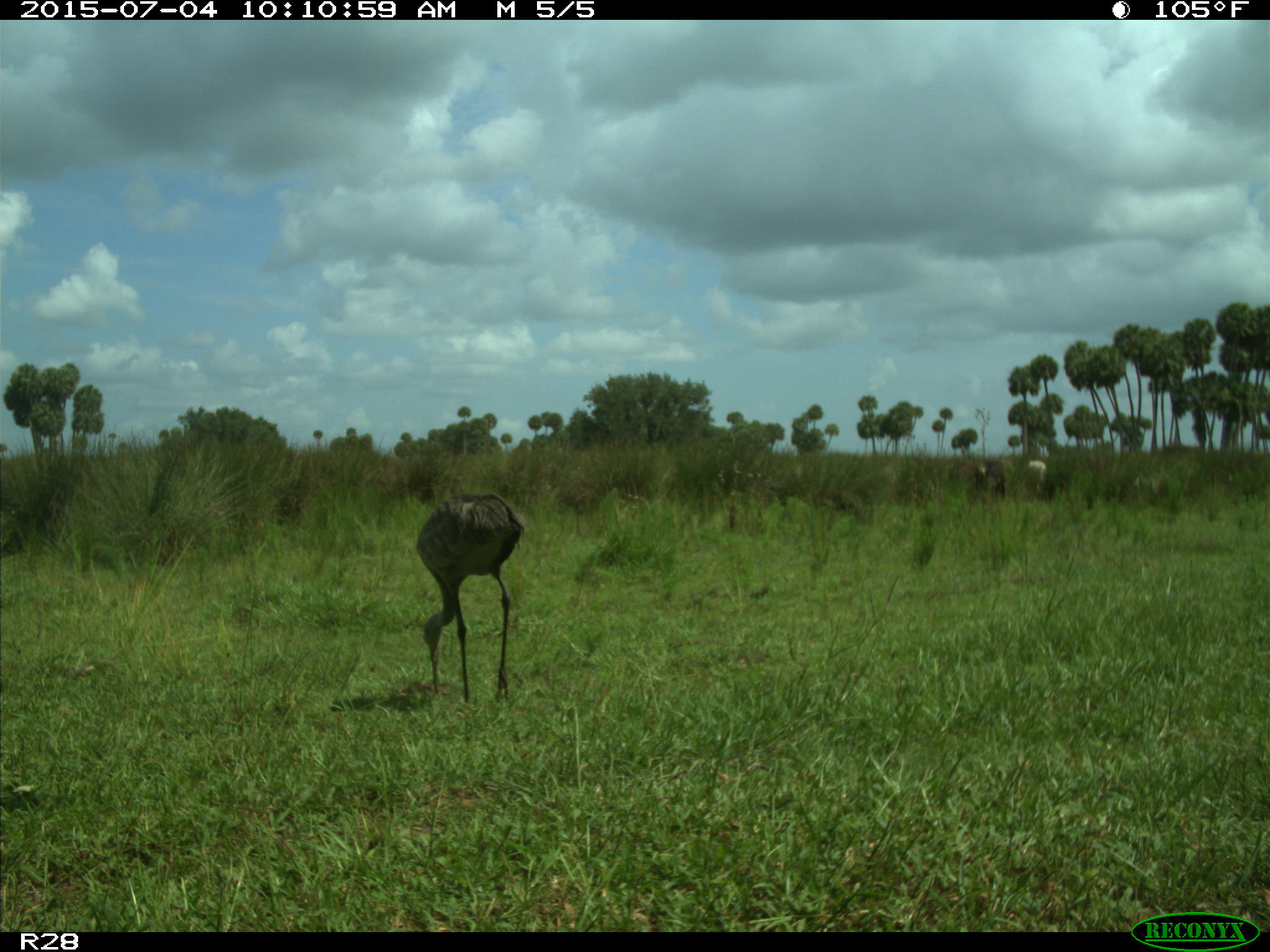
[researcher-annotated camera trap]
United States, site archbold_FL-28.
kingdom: Animalia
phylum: Chordata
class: Mammalia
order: Artiodactyla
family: Bovidae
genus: Bos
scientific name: Bos taurus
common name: domestic cow